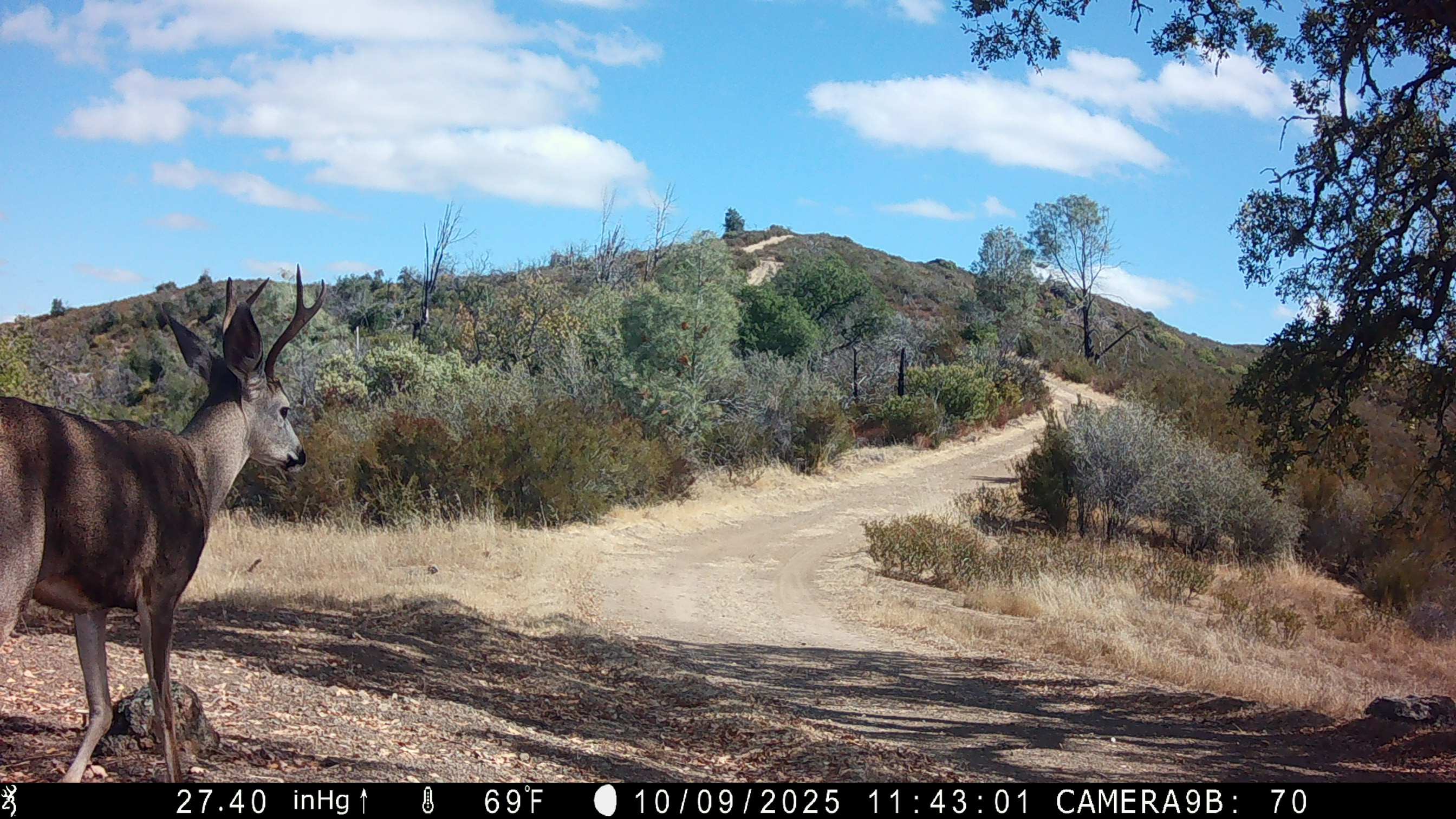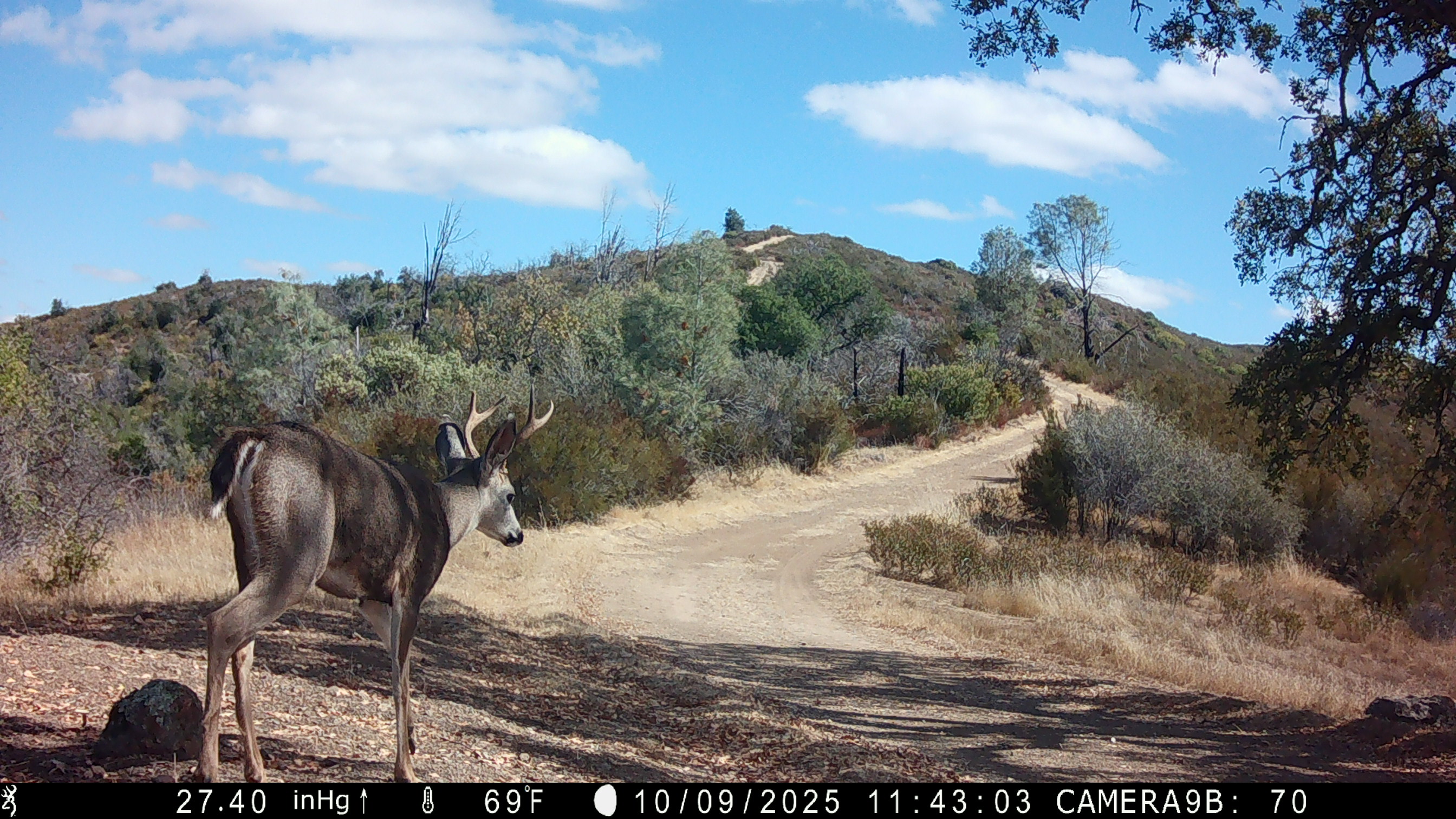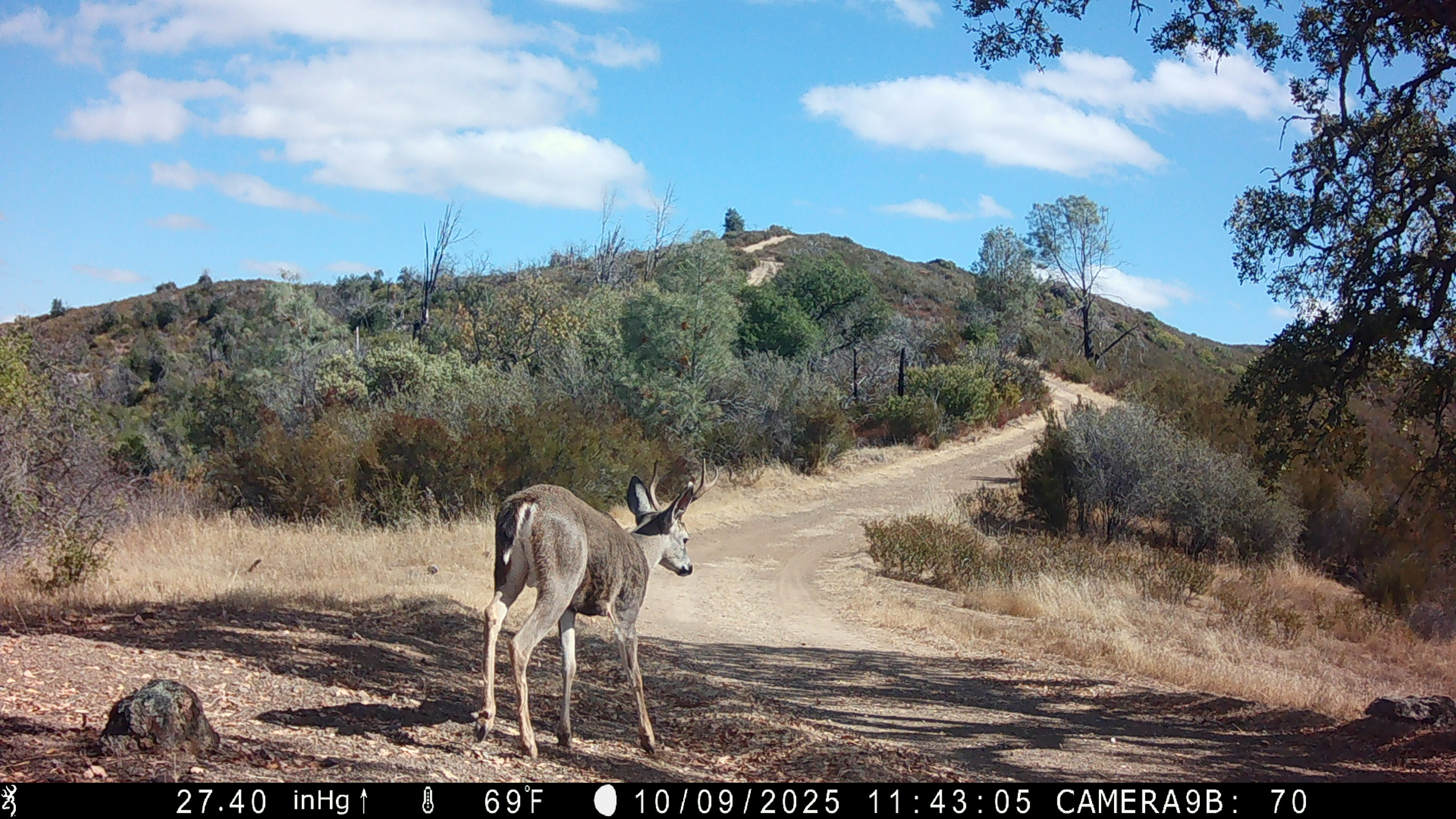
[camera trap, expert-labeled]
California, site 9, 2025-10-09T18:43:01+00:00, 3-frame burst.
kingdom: Animalia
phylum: Chordata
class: Mammalia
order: Artiodactyla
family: Cervidae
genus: Odocoileus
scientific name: Odocoileus hemionus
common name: mule deer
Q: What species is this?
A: Mule deer (Odocoileus hemionus).